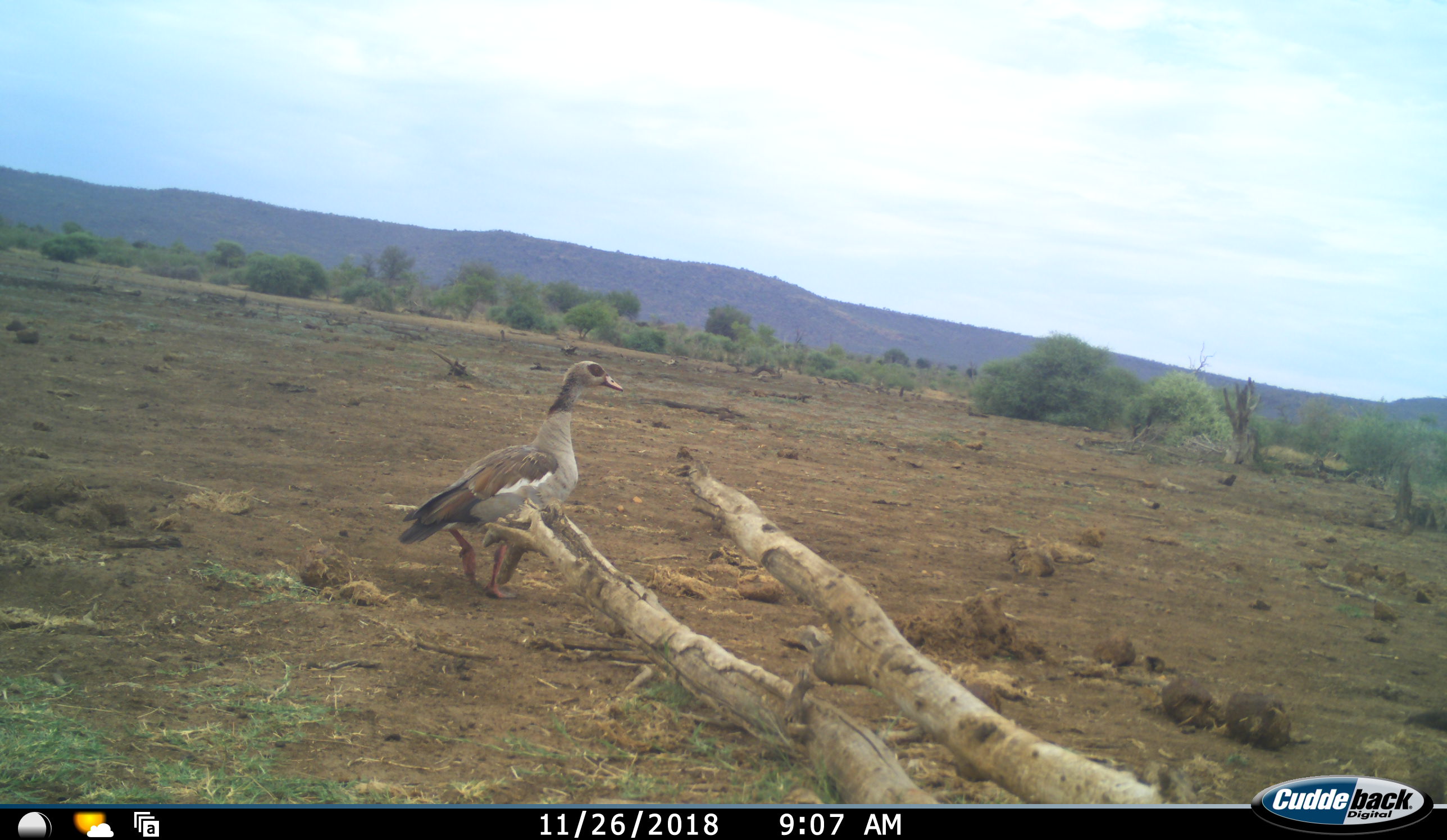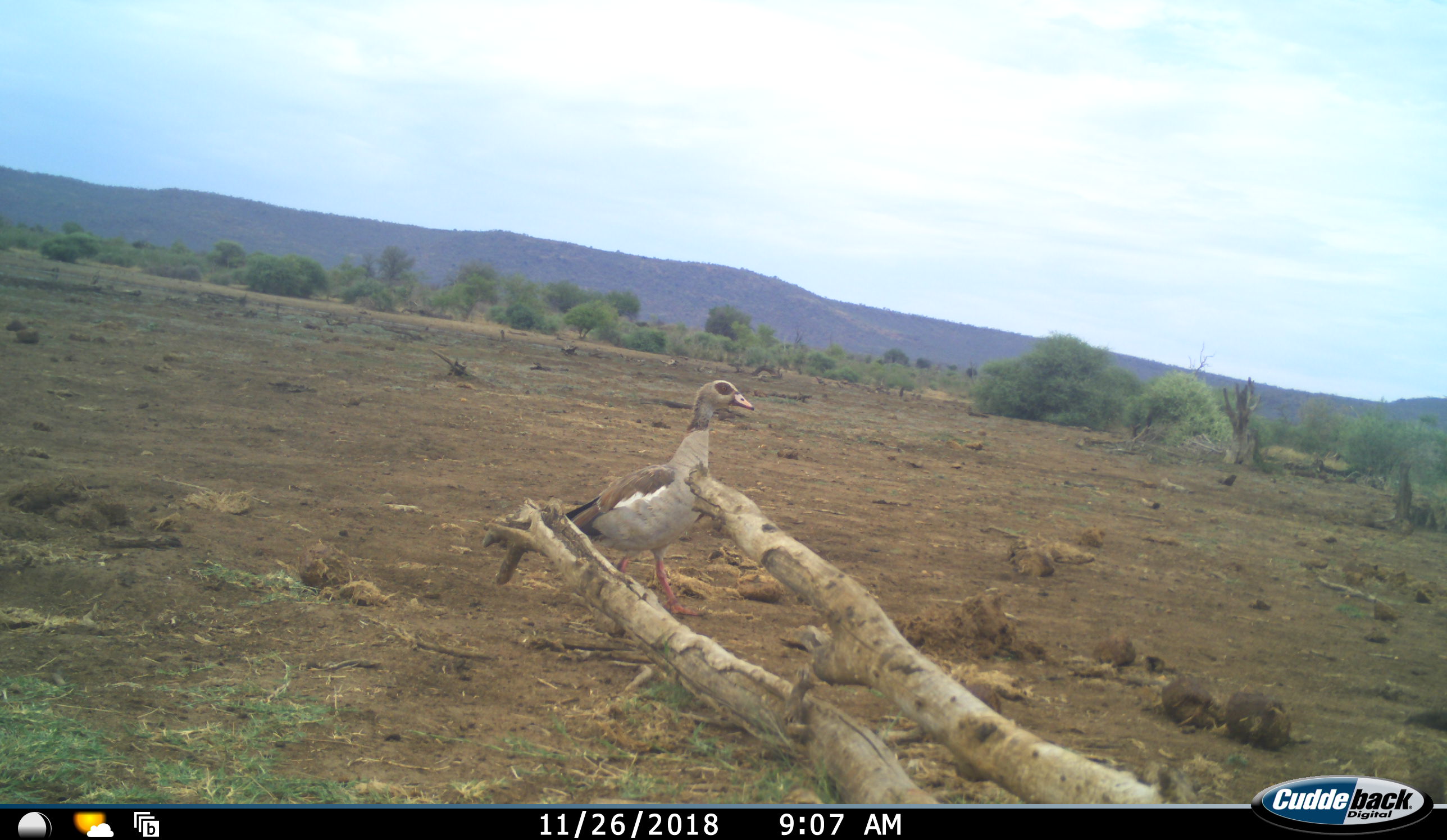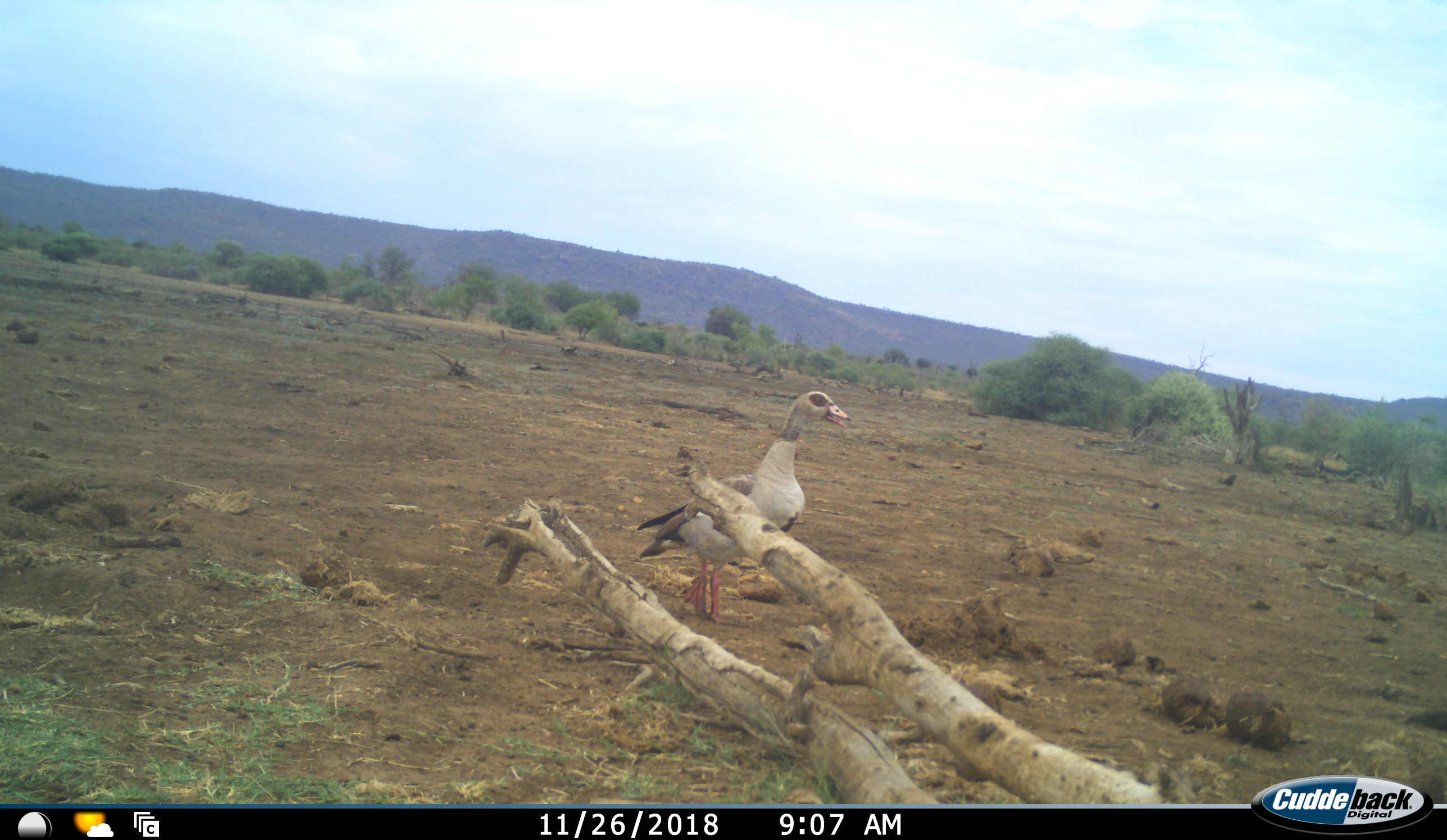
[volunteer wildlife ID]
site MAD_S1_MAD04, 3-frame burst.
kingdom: Animalia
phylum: Chordata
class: Aves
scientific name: Aves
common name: bird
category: birdother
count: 1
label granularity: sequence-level